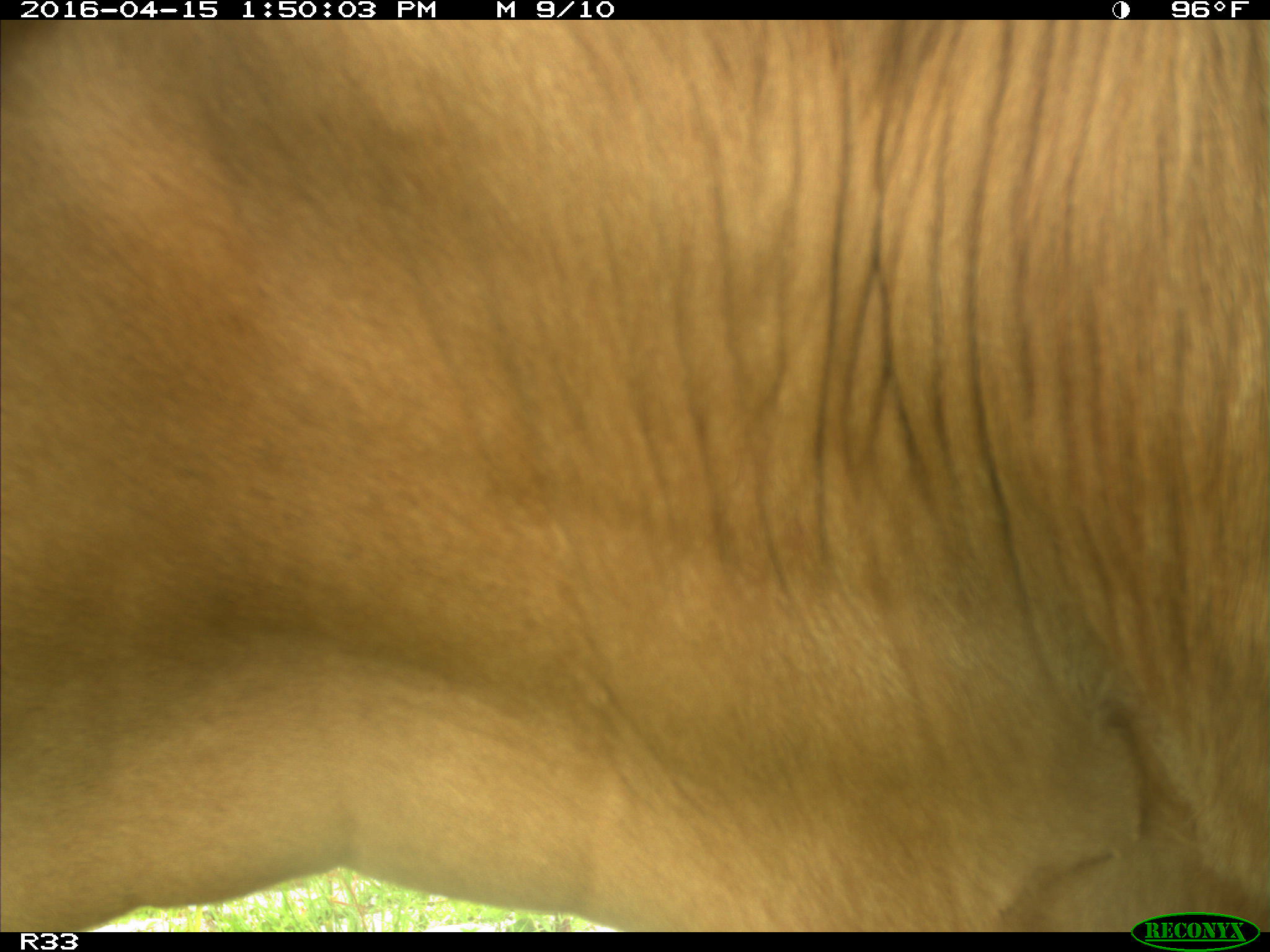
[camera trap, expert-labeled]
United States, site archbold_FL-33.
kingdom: Animalia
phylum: Chordata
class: Mammalia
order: Artiodactyla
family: Bovidae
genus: Bos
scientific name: Bos taurus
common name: domestic cow